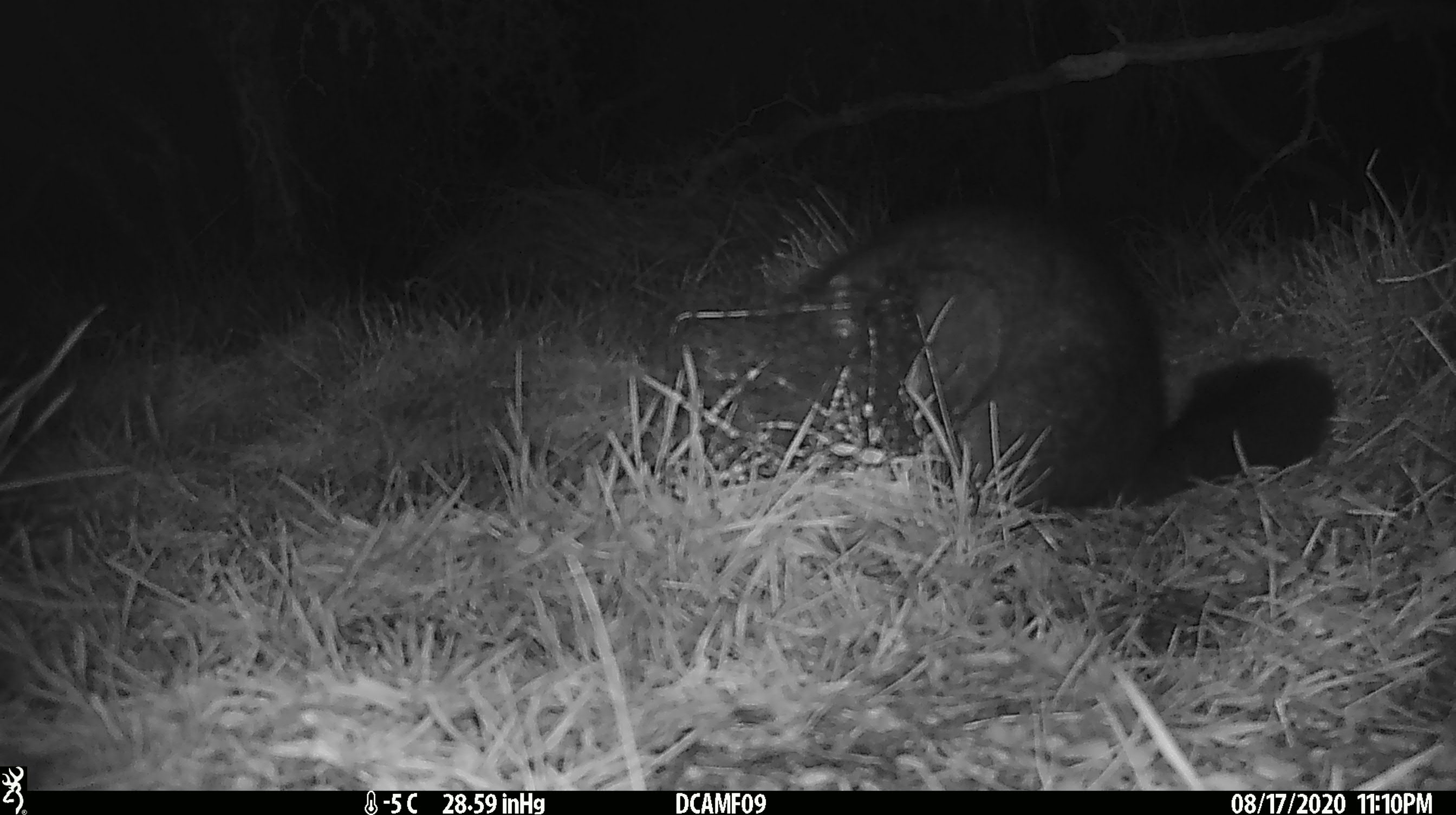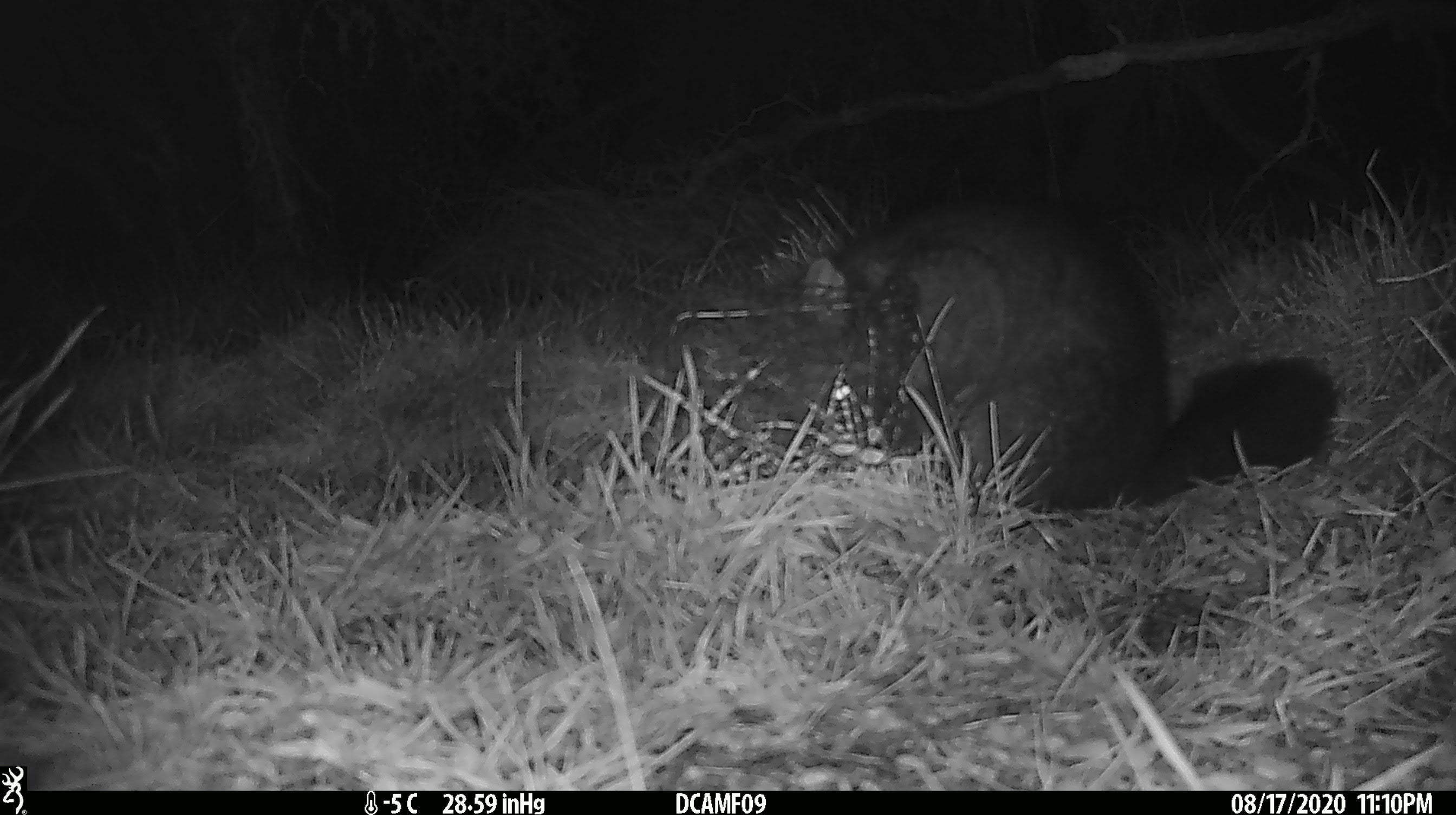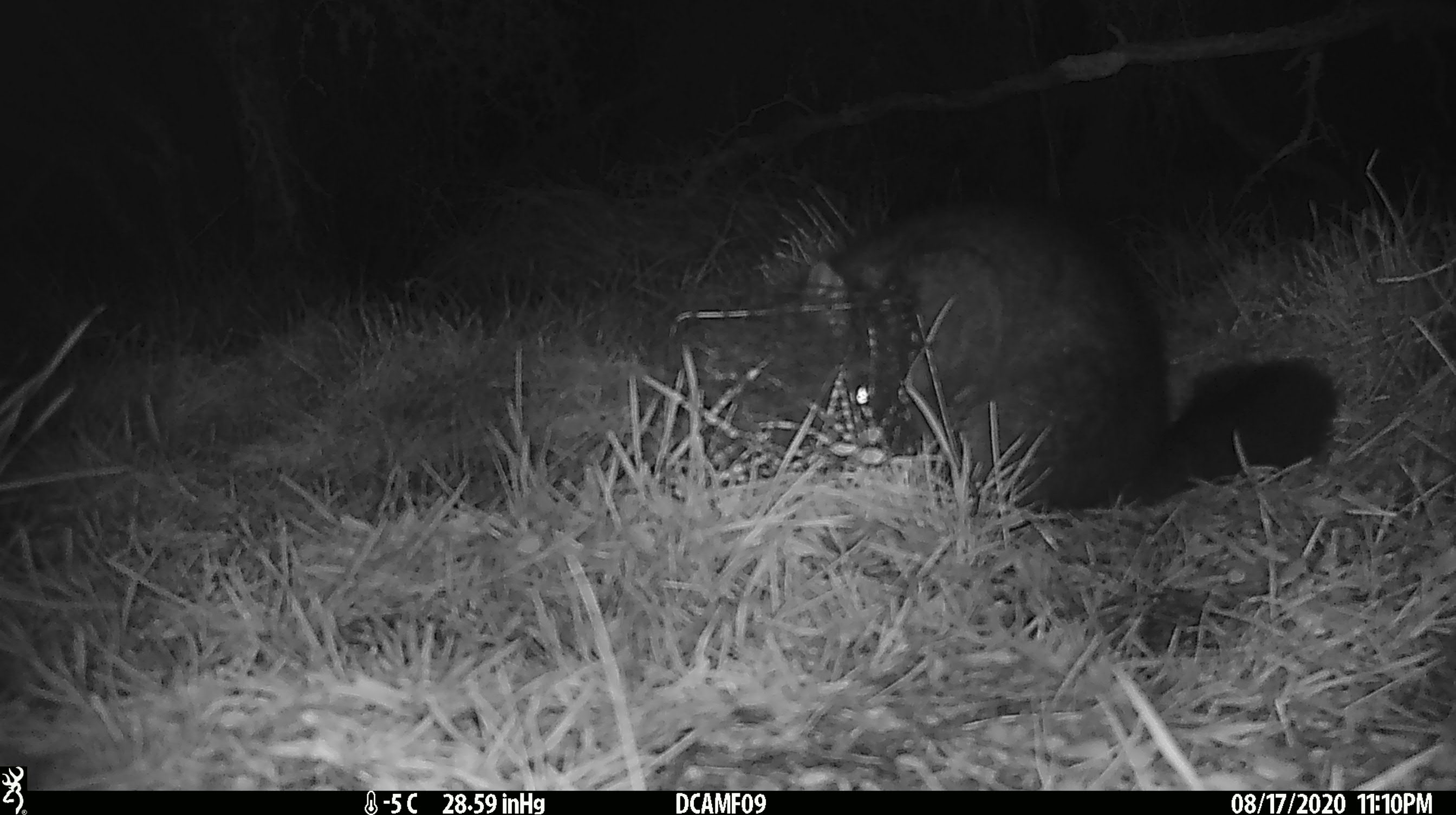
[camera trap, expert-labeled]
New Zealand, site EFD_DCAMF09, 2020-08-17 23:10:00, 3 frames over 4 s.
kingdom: Animalia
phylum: Chordata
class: Mammalia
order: Diprotodontia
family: Phalangeridae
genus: Trichosurus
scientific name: Trichosurus vulpecula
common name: common brushtail possum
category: possum